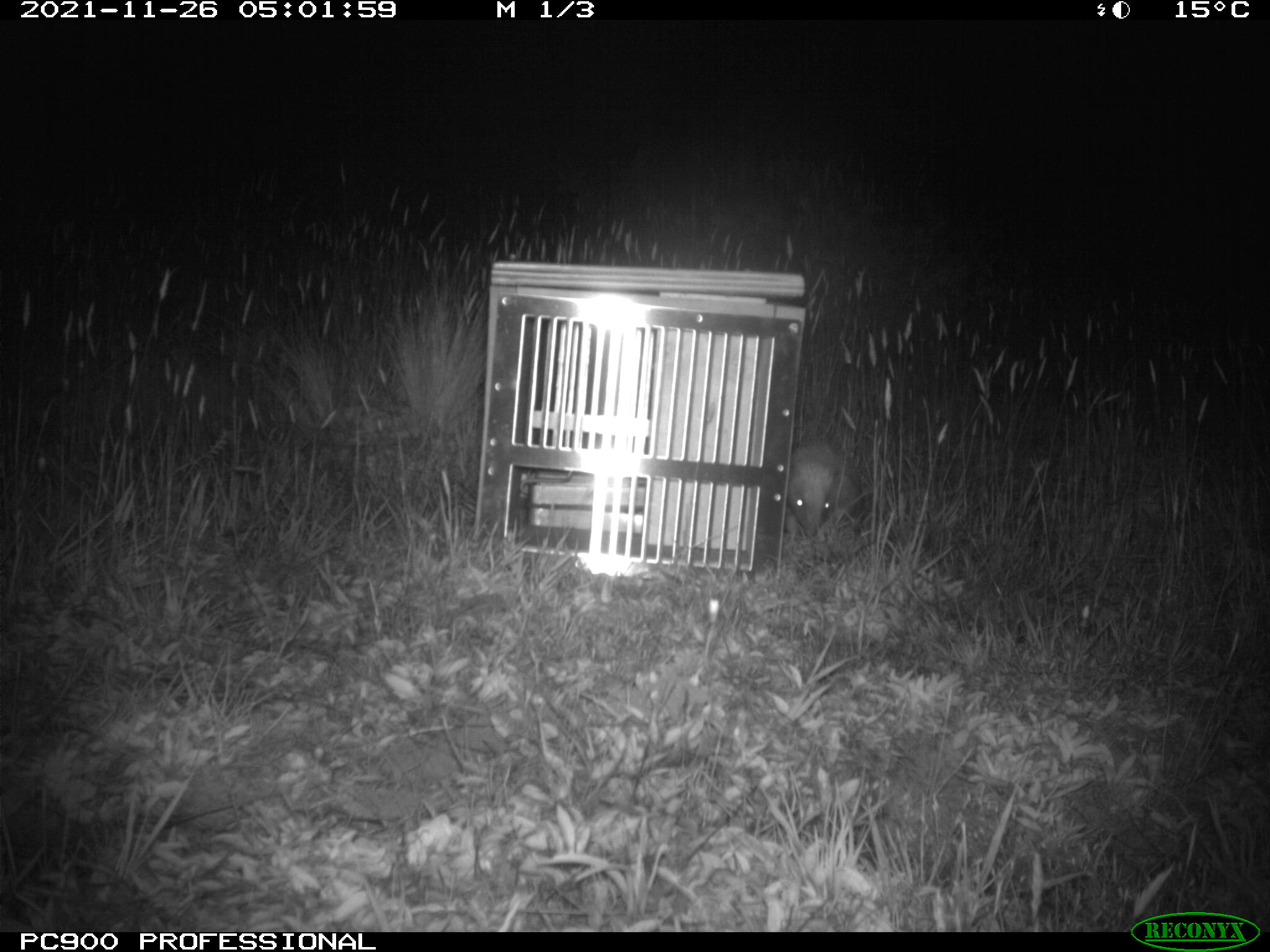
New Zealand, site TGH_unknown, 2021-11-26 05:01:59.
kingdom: Animalia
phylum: Chordata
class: Mammalia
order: Eulipotyphla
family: Erinaceidae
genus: Erinaceus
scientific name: Erinaceus europaeus europaeus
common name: european hedgehog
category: hedgehog